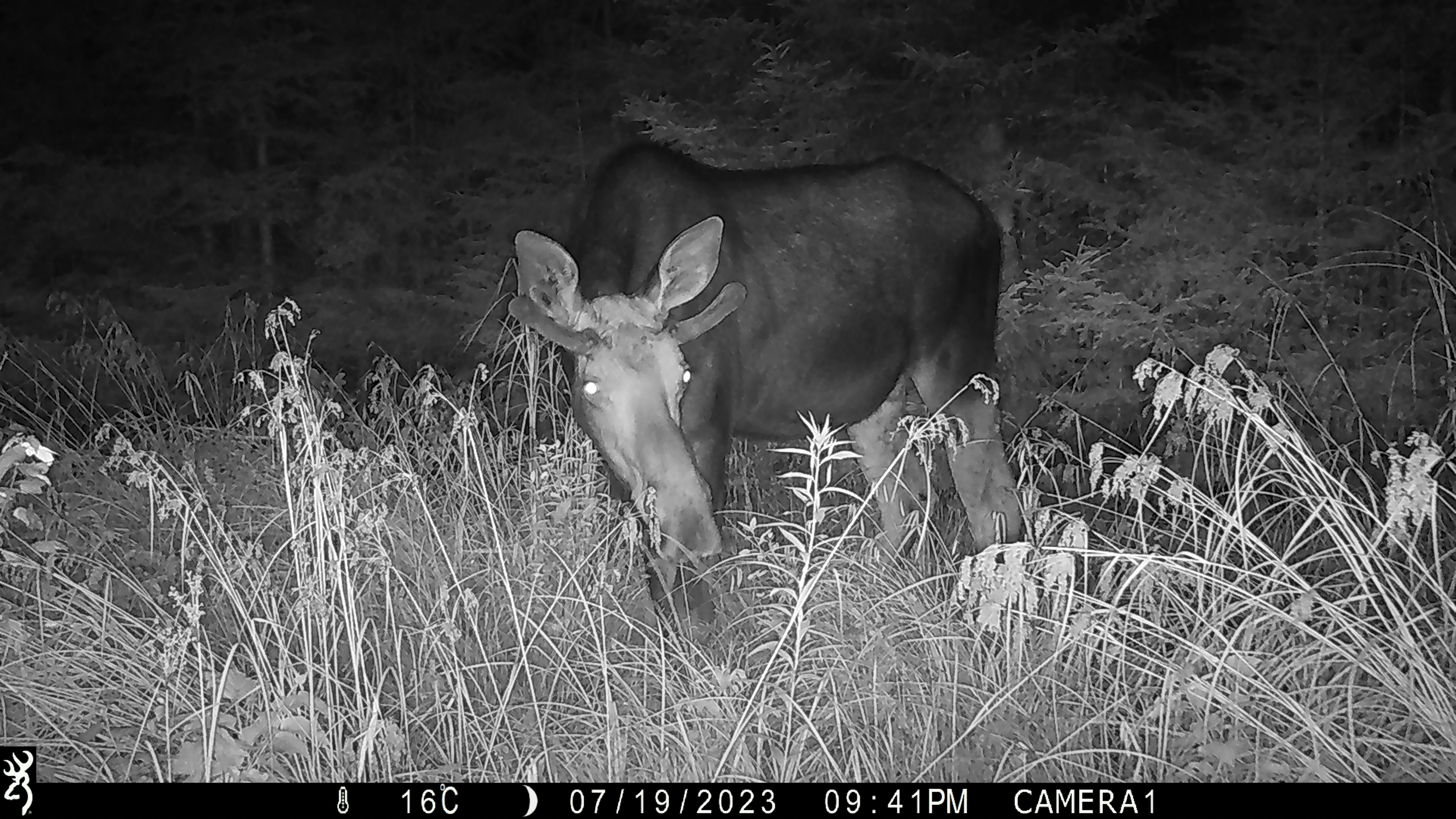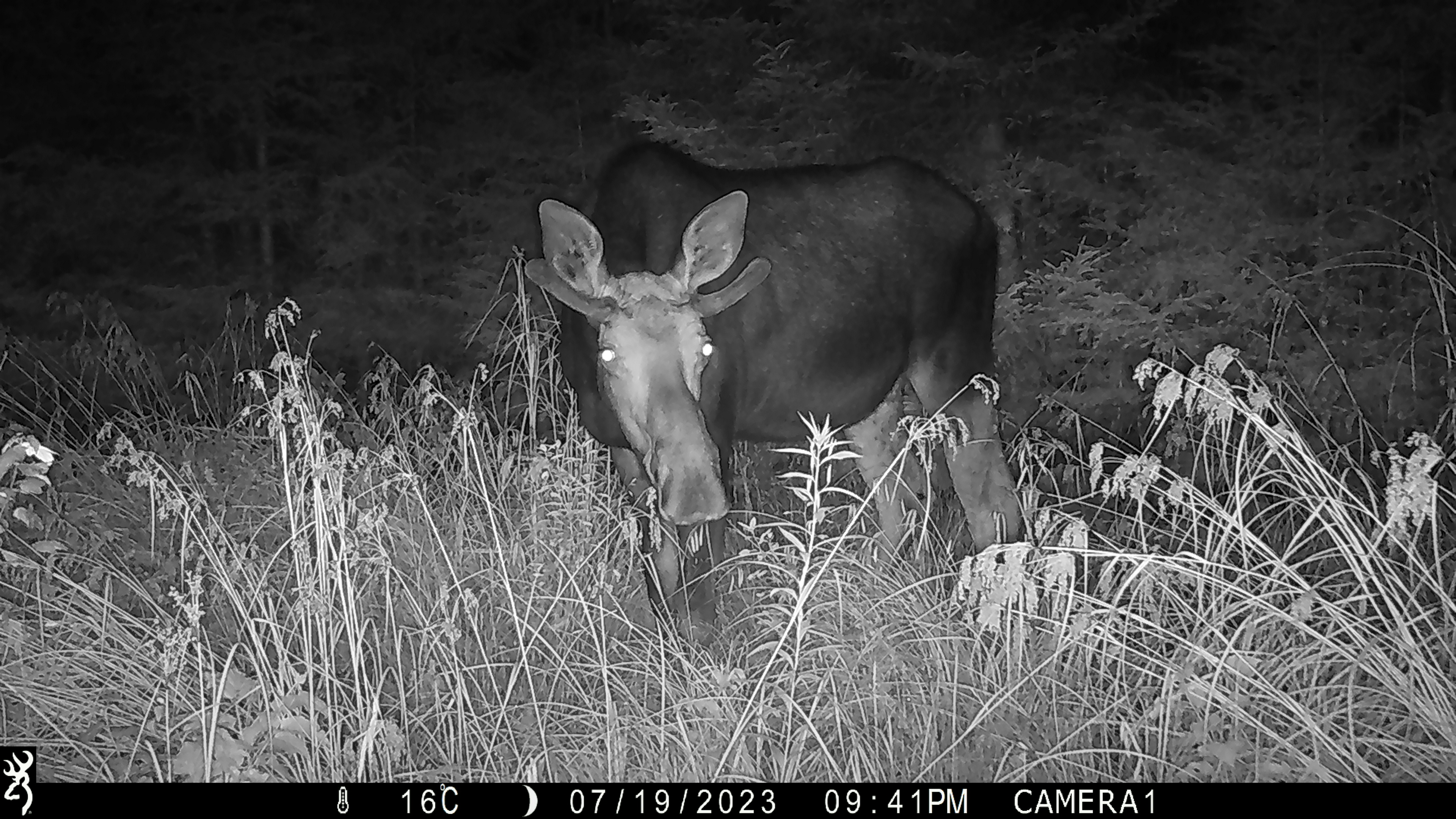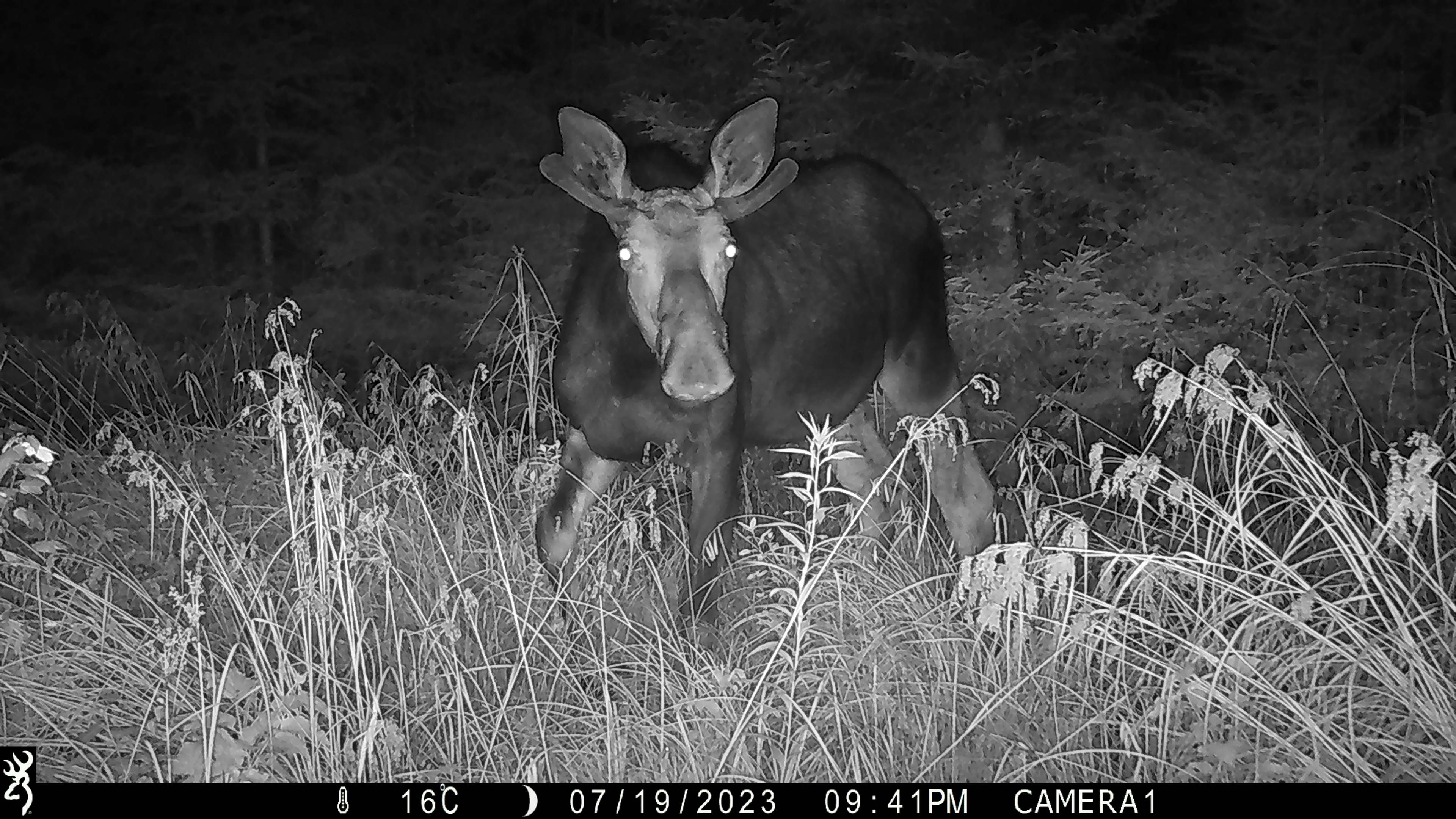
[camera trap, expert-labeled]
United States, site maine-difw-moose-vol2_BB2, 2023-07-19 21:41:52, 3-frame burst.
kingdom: Animalia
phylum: Chordata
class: Mammalia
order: Artiodactyla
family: Cervidae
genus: Alces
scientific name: Alces alces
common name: moose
Moose (Alces alces).